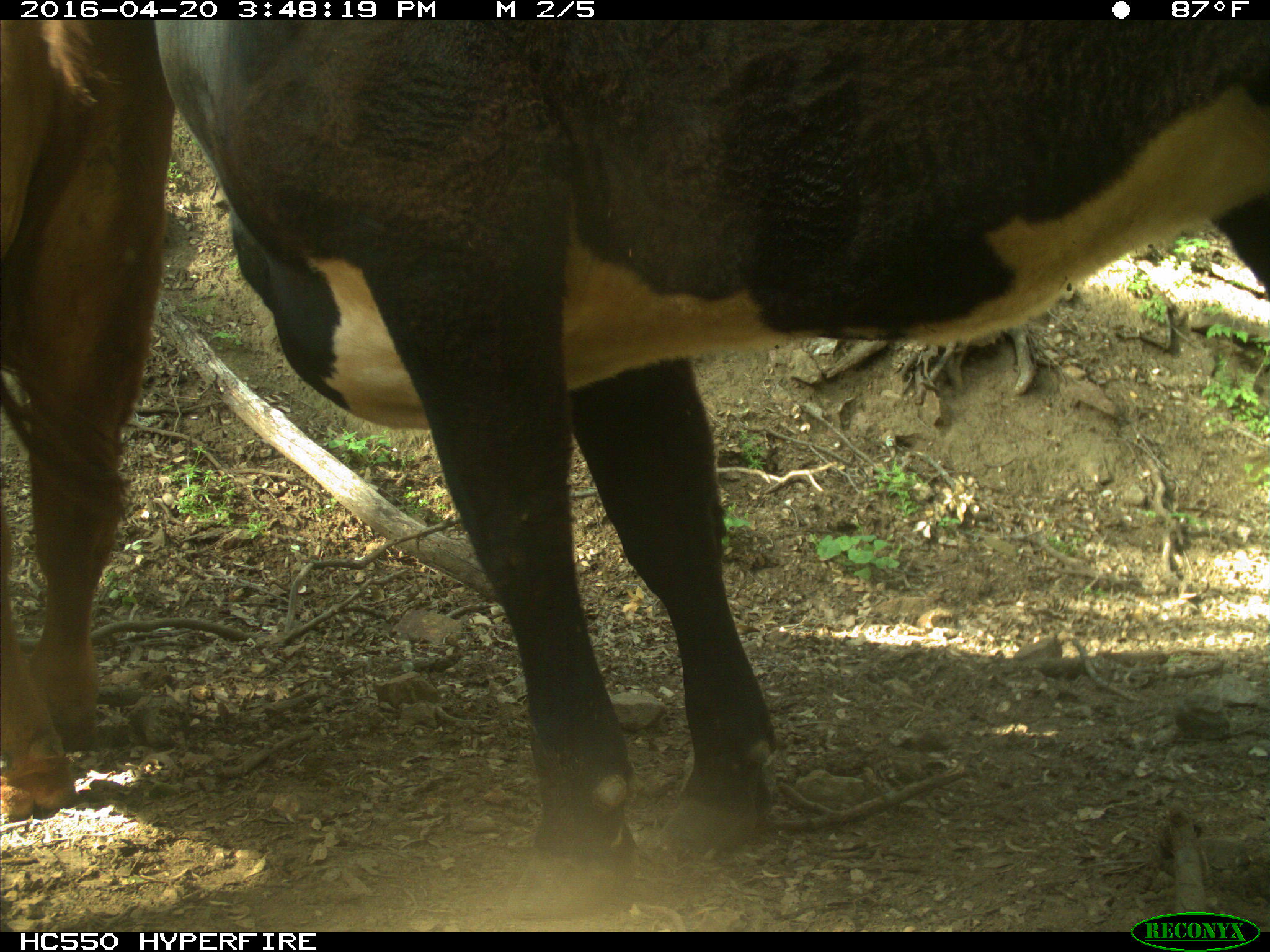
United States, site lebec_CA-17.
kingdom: Animalia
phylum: Chordata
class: Mammalia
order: Artiodactyla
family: Bovidae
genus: Bos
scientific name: Bos taurus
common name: domestic cow